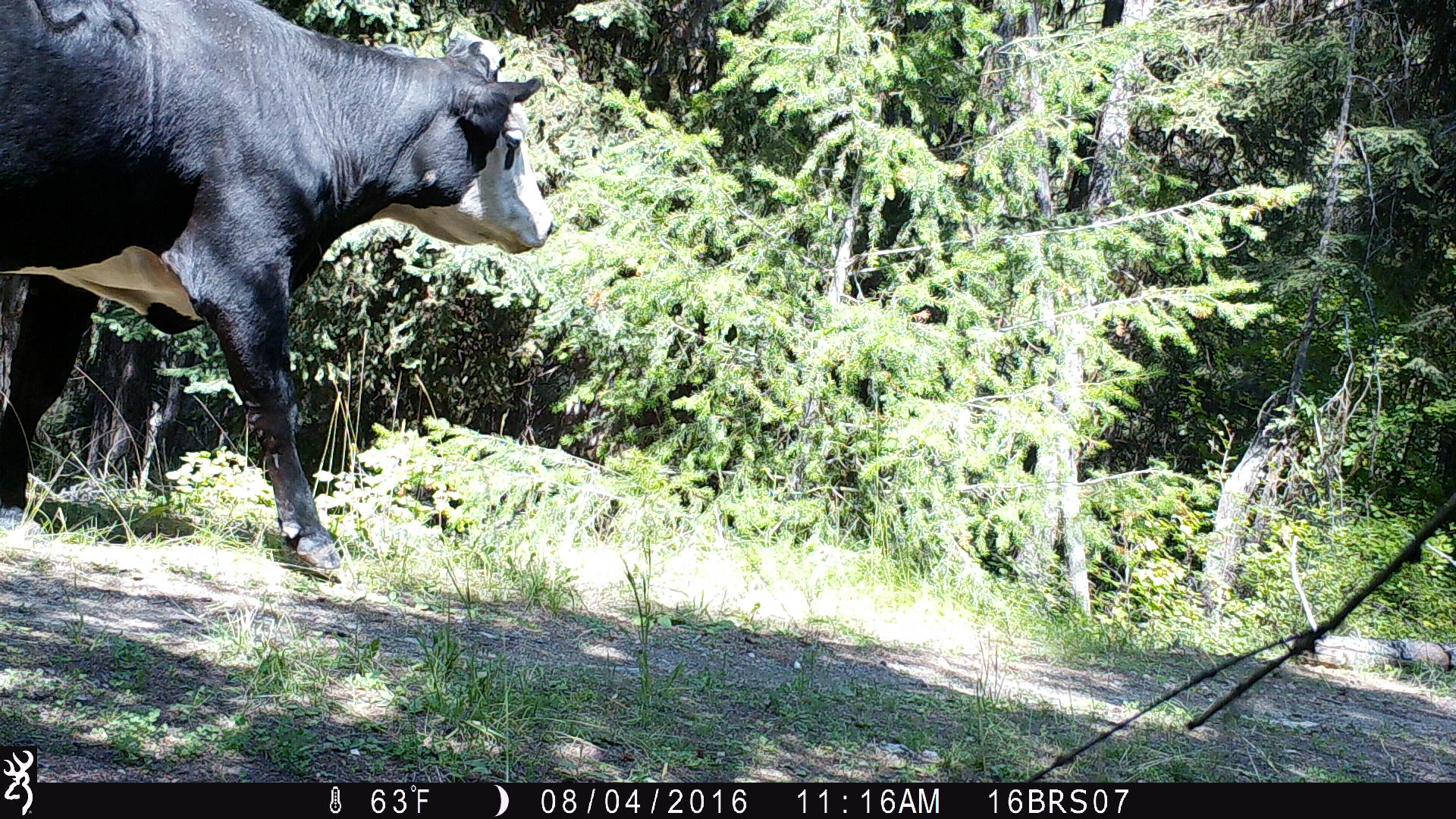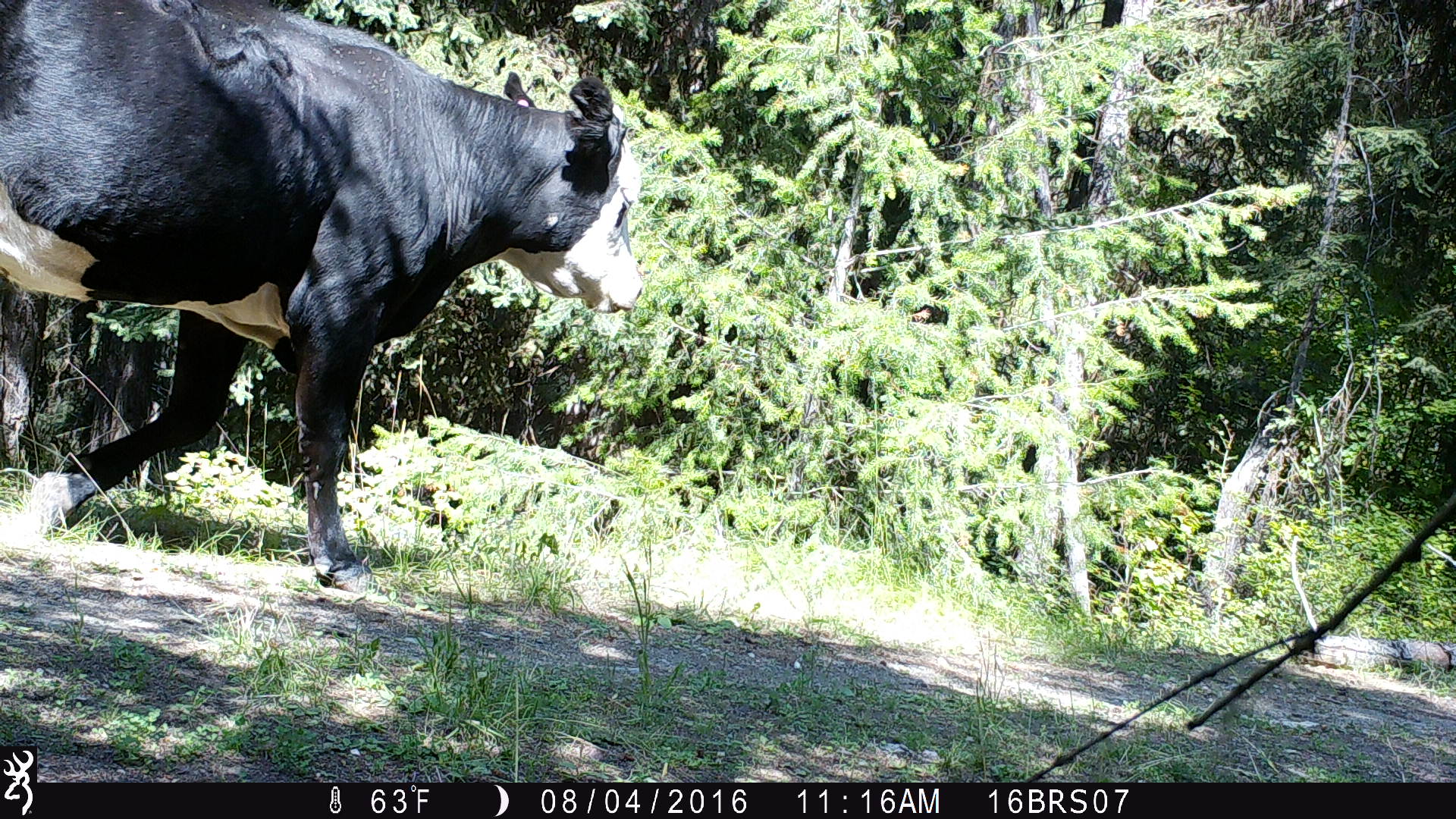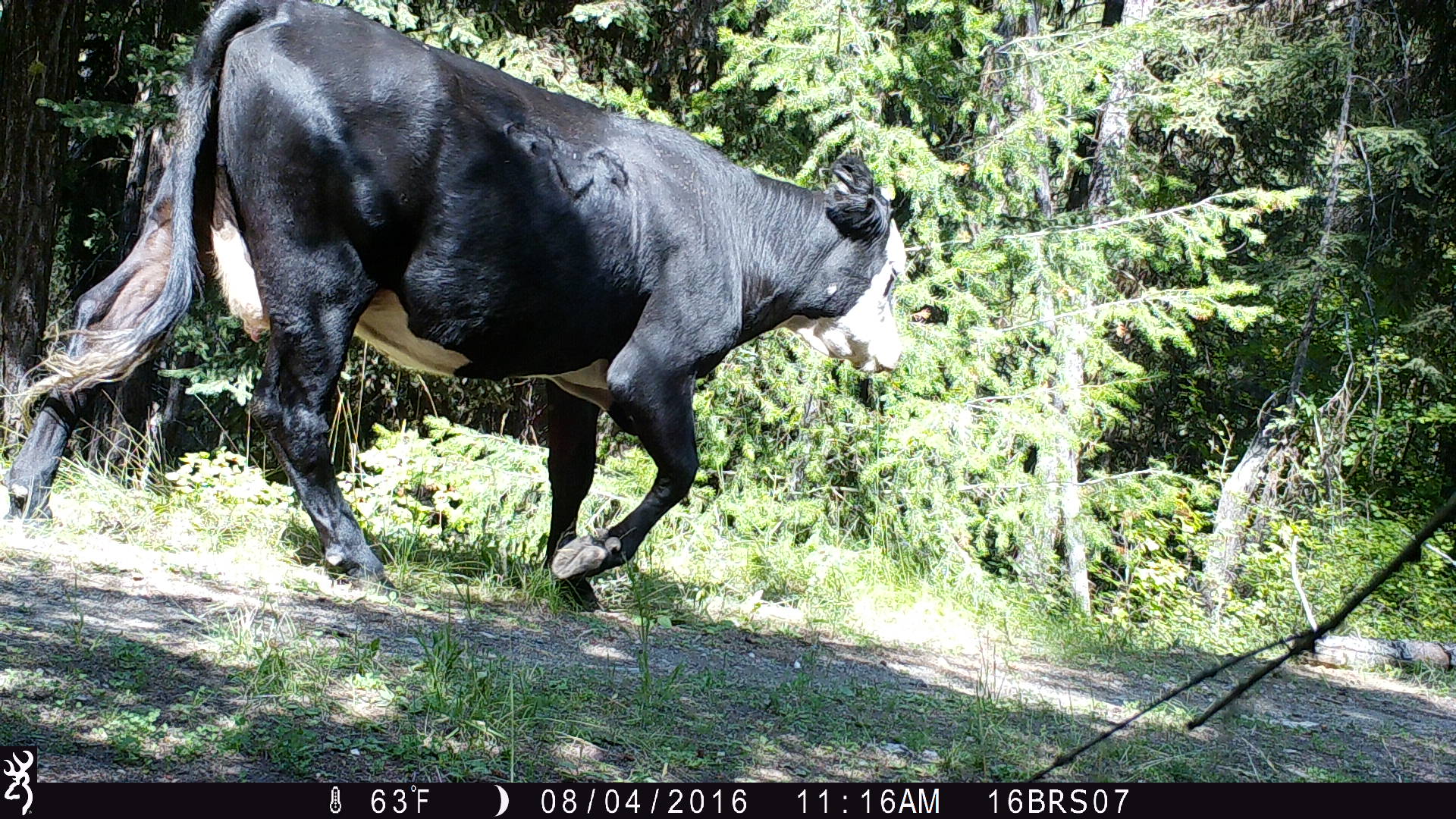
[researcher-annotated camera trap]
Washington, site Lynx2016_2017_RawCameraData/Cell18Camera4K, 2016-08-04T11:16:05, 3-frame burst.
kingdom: Animalia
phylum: Chordata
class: Mammalia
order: Artiodactyla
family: Bovidae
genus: Bos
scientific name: Bos taurus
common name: domestic cattle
Domestic cattle (Bos taurus). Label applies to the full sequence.